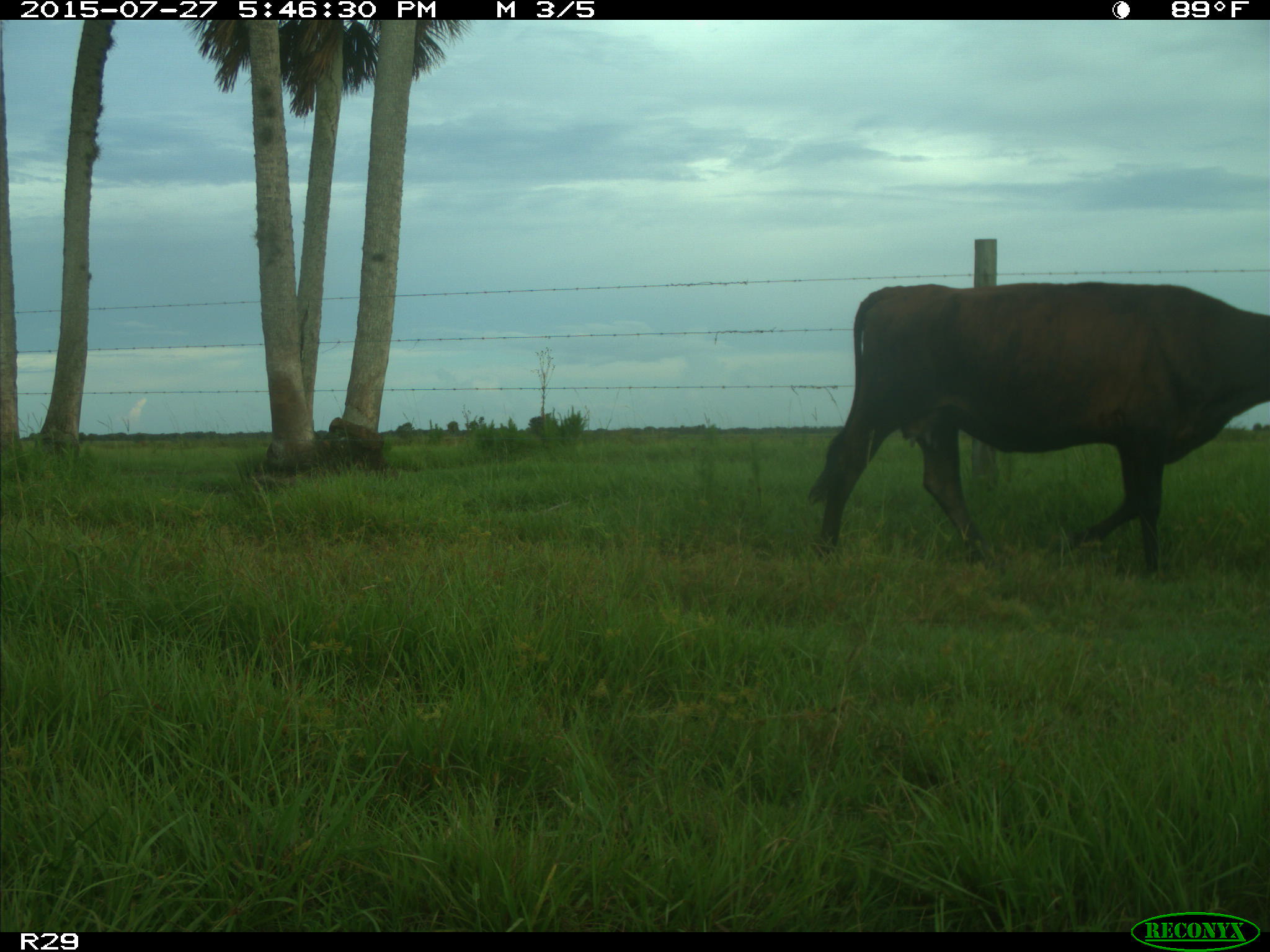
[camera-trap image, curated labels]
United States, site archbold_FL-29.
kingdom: Animalia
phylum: Chordata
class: Mammalia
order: Artiodactyla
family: Bovidae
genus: Bos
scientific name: Bos taurus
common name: domestic cow